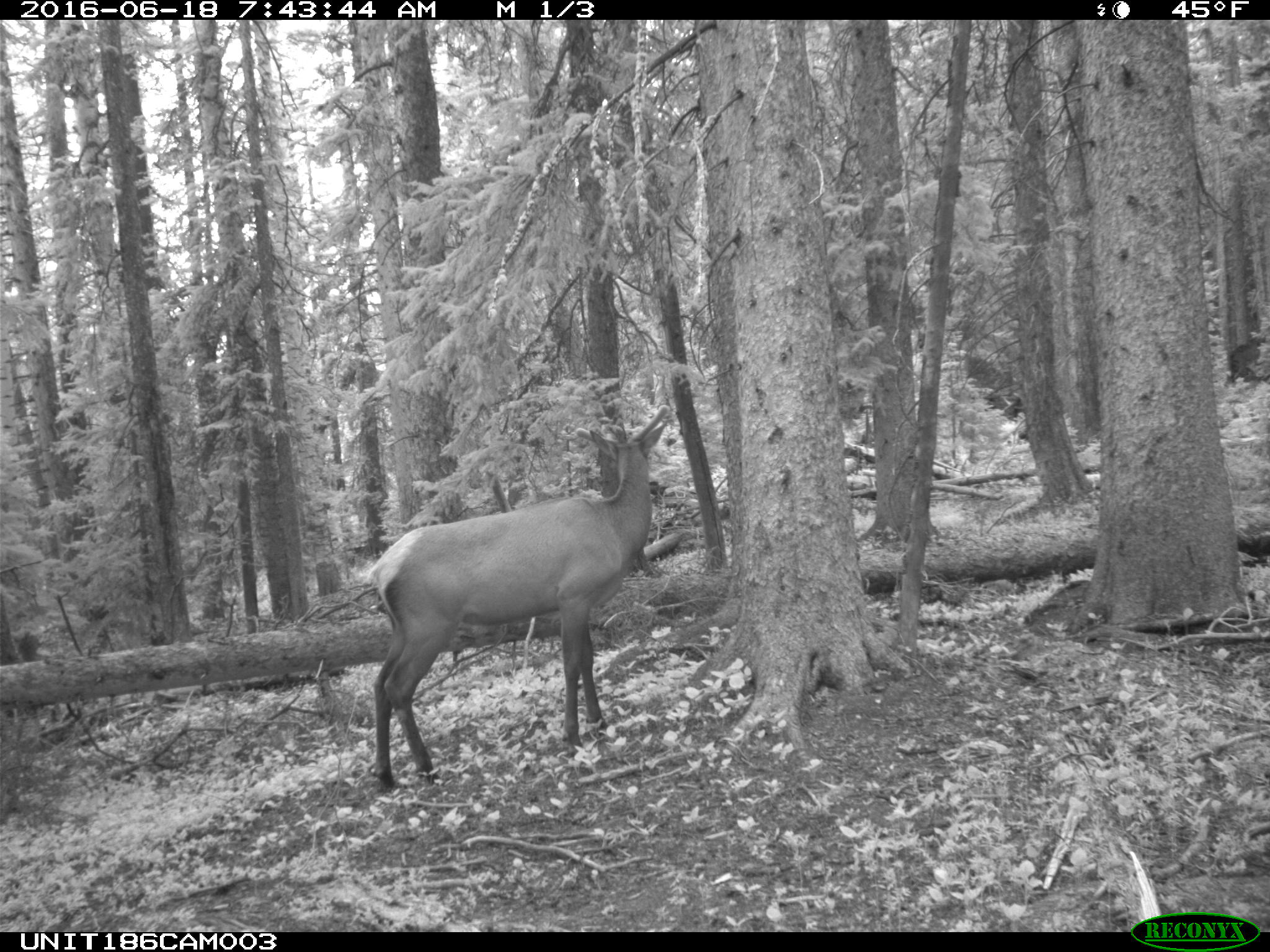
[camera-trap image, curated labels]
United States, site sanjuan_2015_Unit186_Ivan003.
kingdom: Animalia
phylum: Chordata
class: Mammalia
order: Artiodactyla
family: Cervidae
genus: Cervus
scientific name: Cervus elaphus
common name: red deer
Cervus elaphus (red deer).